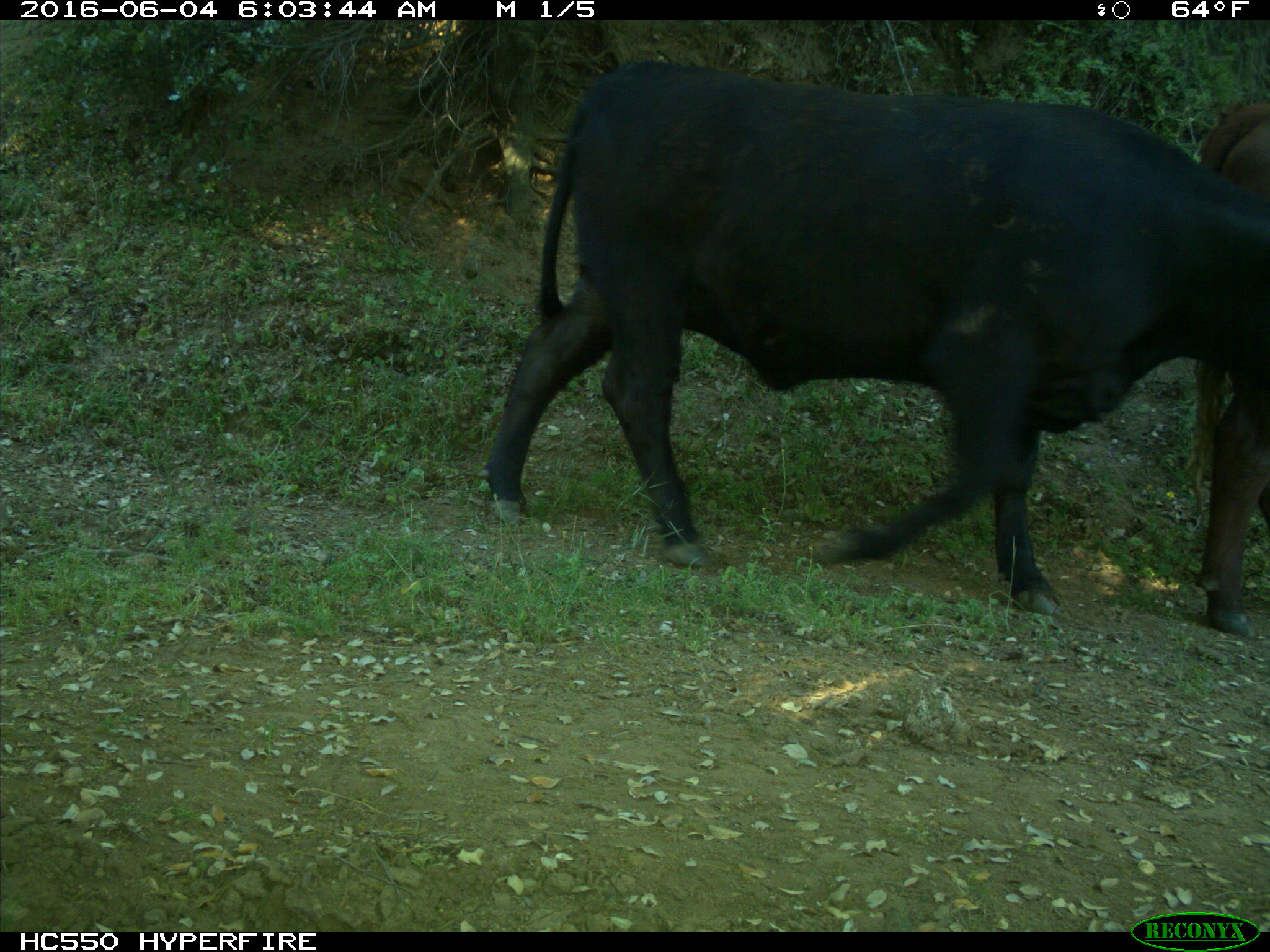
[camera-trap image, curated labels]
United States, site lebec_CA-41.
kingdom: Animalia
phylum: Chordata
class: Mammalia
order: Artiodactyla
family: Bovidae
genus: Bos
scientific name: Bos taurus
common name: domestic cow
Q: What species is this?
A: Bos taurus (domestic cow).